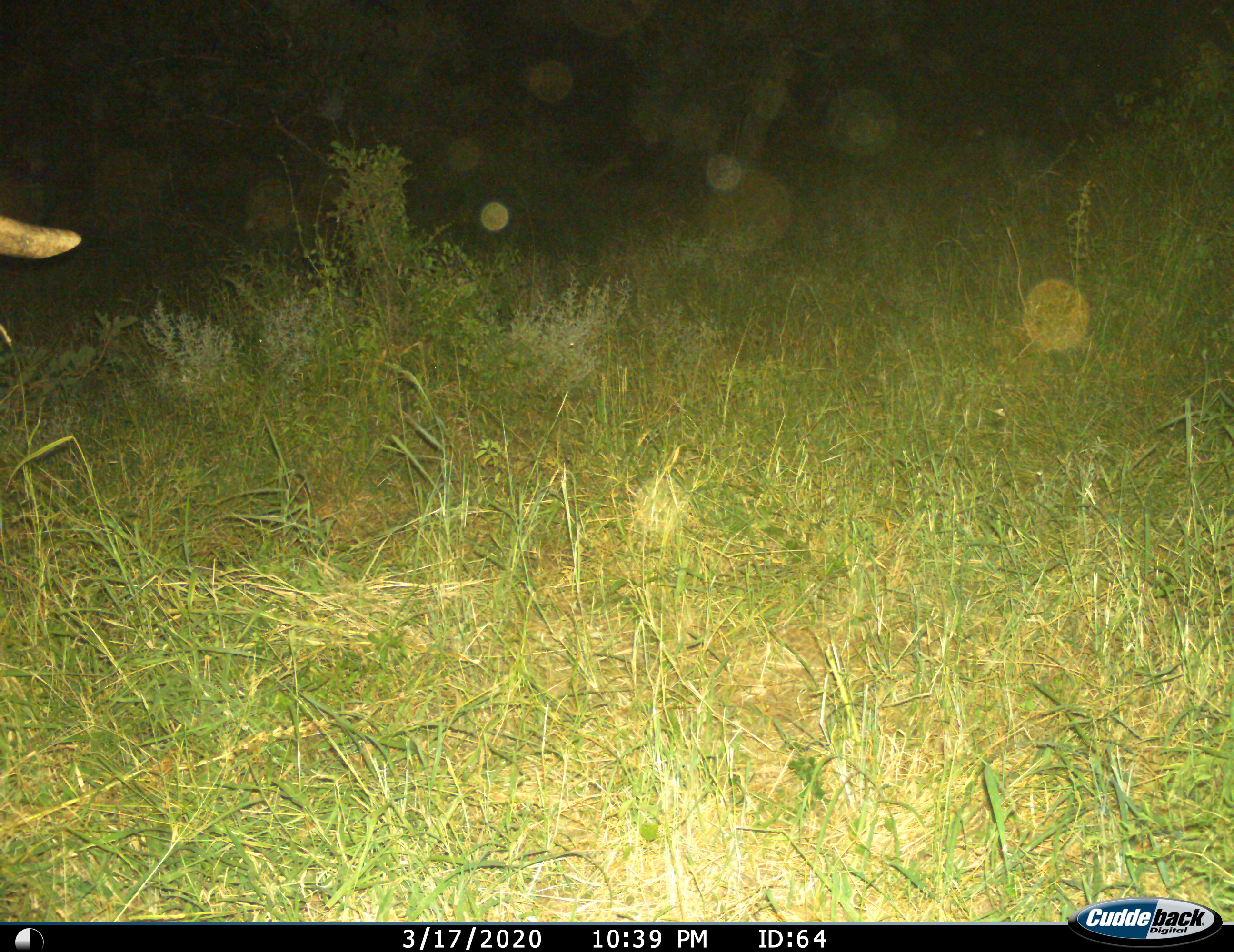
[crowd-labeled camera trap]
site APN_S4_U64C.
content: unidentified animal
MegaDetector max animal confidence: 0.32